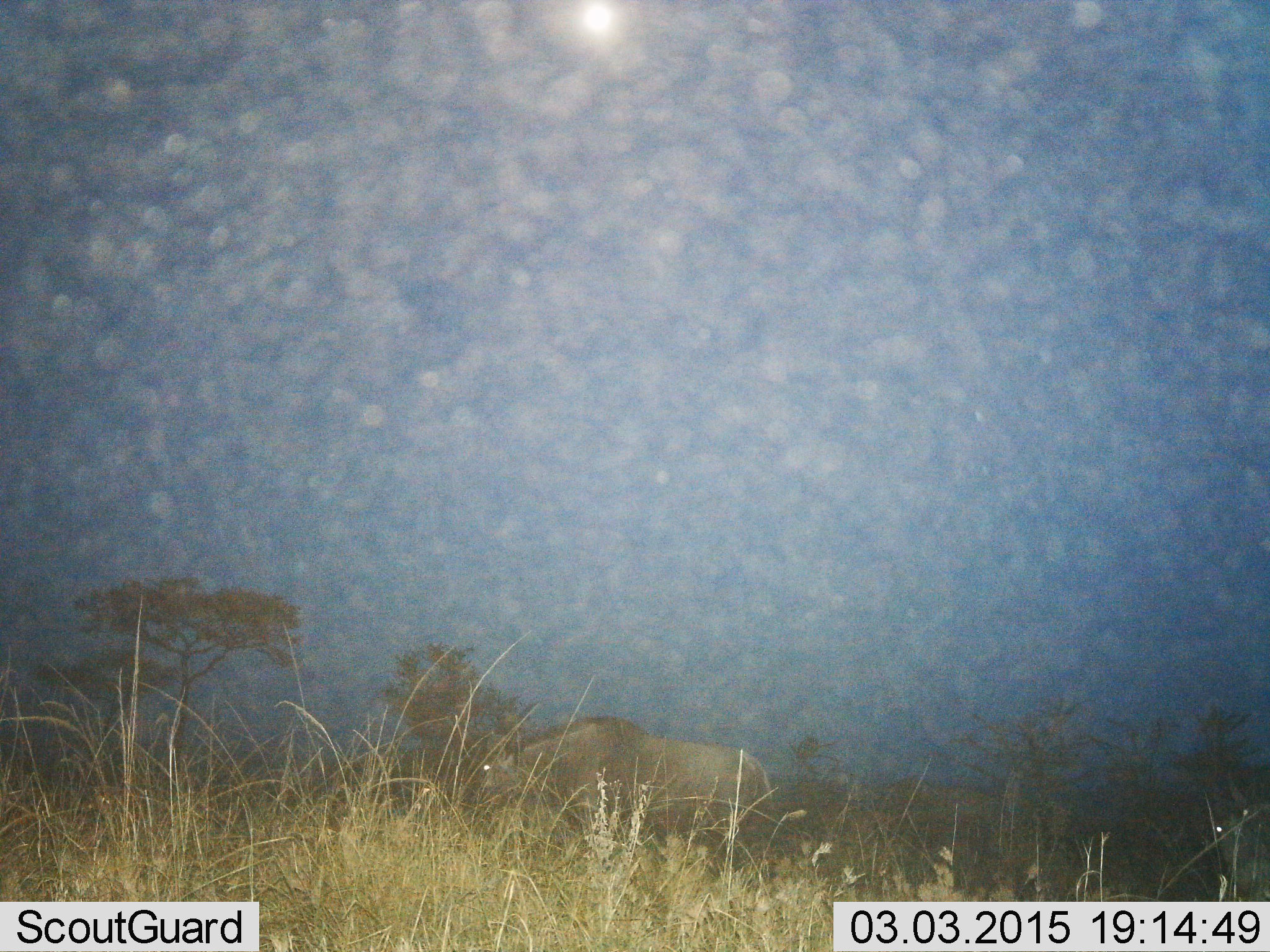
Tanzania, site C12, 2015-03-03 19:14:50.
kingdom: Animalia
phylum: Chordata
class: Mammalia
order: Artiodactyla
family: Bovidae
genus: Connochaetes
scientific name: Connochaetes taurinus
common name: blue wildebeest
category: wildebeest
Wildebeest (blue wildebeest) (Connochaetes taurinus), count 1. Behavior (volunteer vote fractions): standing 40%, resting 0%, moving 50%, interacting 0%. Young present (vote fraction): 0%. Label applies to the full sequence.